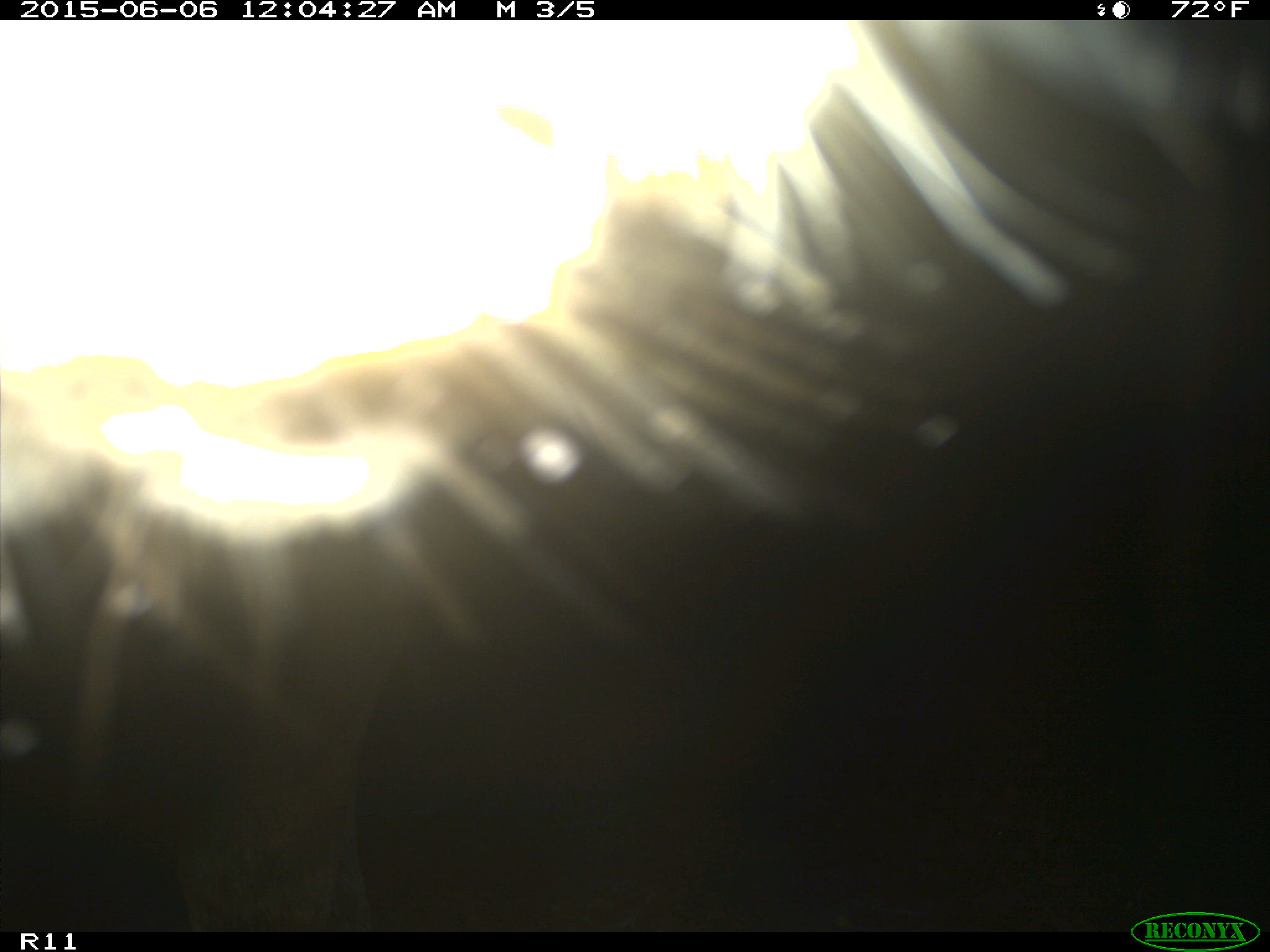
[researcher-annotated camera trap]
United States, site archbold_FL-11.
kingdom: Animalia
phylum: Chordata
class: Mammalia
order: Artiodactyla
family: Bovidae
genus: Bos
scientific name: Bos taurus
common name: domestic cow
Bos taurus (domestic cow).